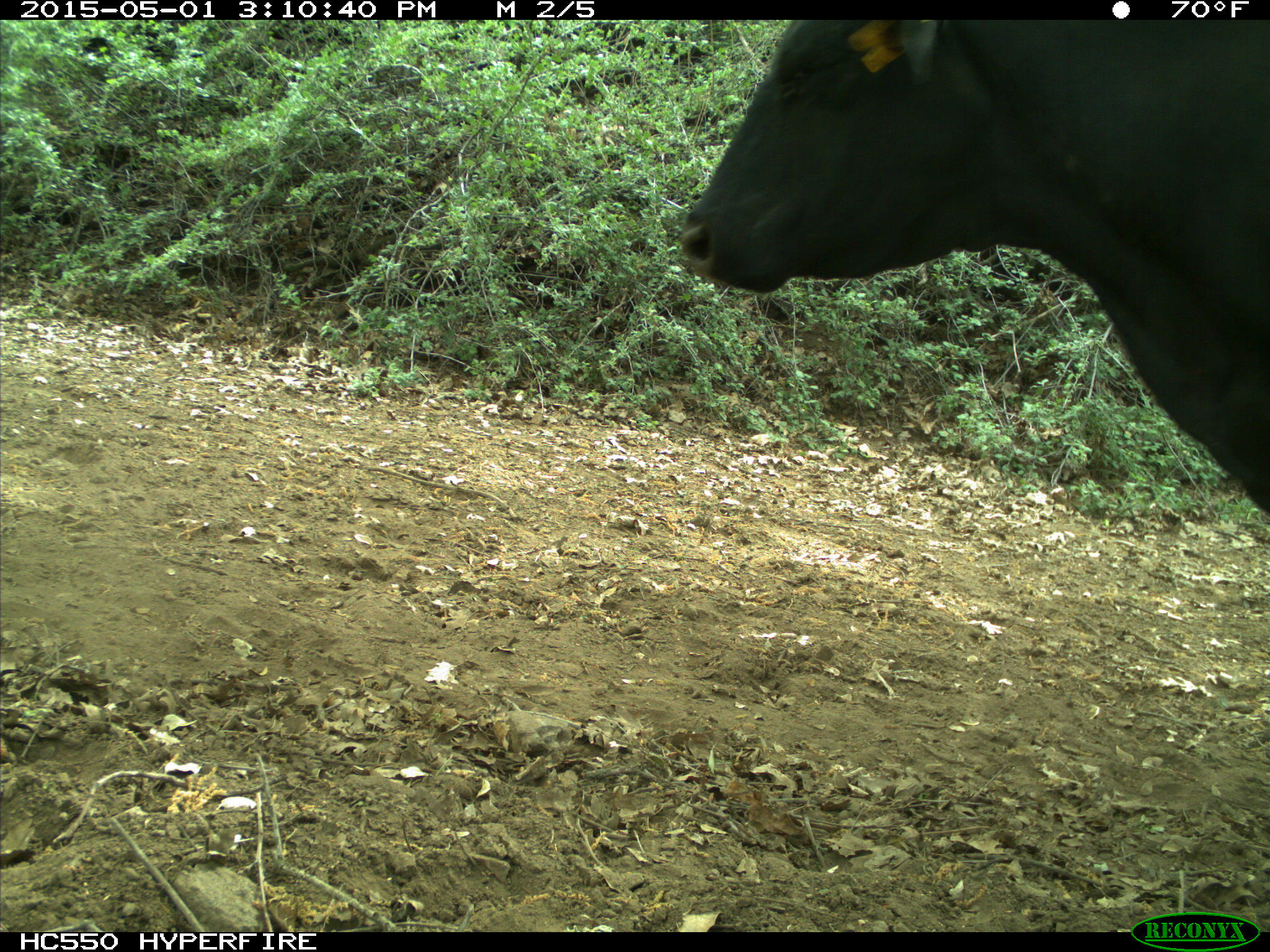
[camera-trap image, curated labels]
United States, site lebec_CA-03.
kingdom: Animalia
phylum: Chordata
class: Mammalia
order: Artiodactyla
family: Bovidae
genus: Bos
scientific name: Bos taurus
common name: domestic cow